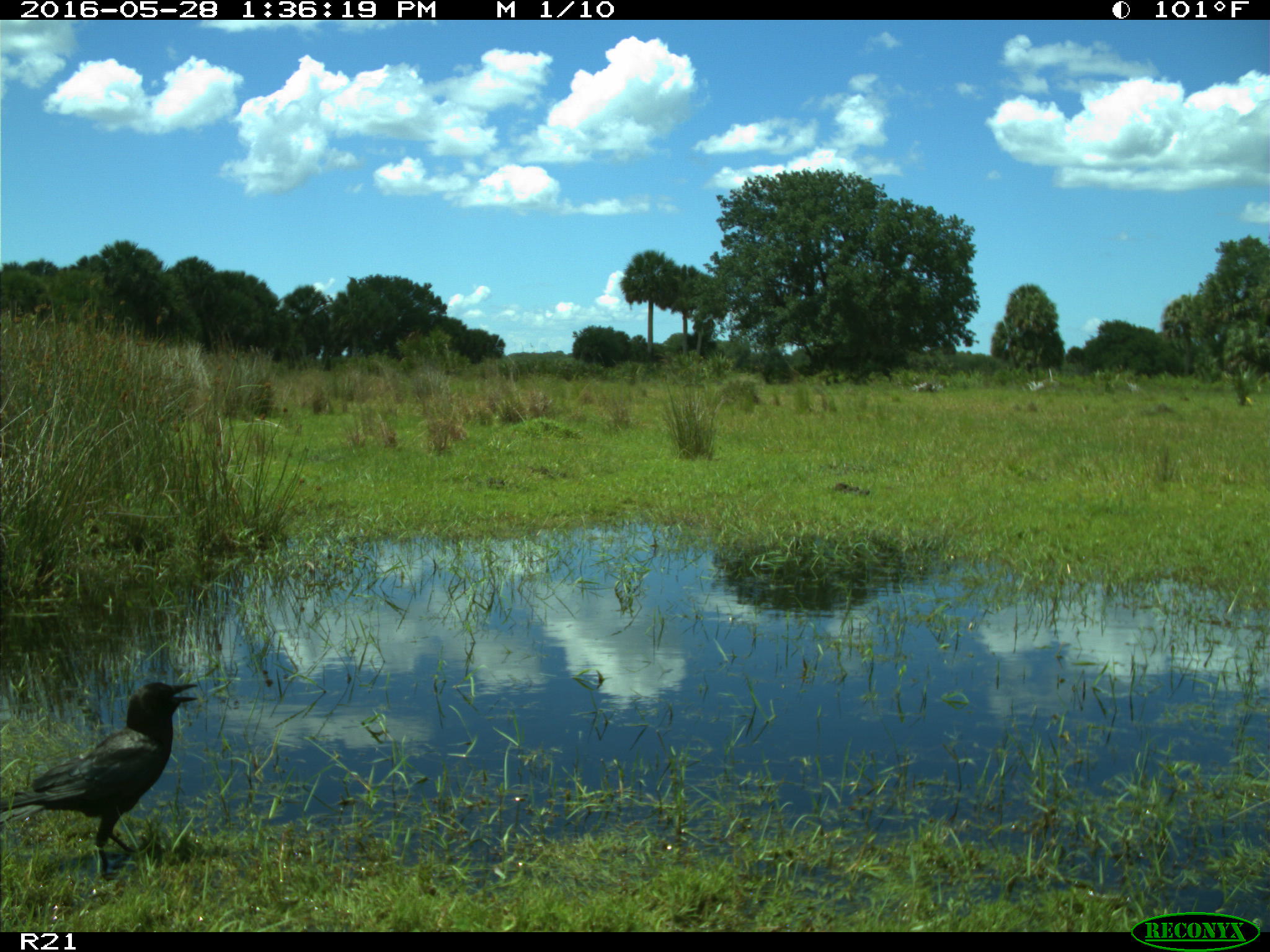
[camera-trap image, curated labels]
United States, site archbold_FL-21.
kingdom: Animalia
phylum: Chordata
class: Aves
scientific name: Aves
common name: birds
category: unidentified bird